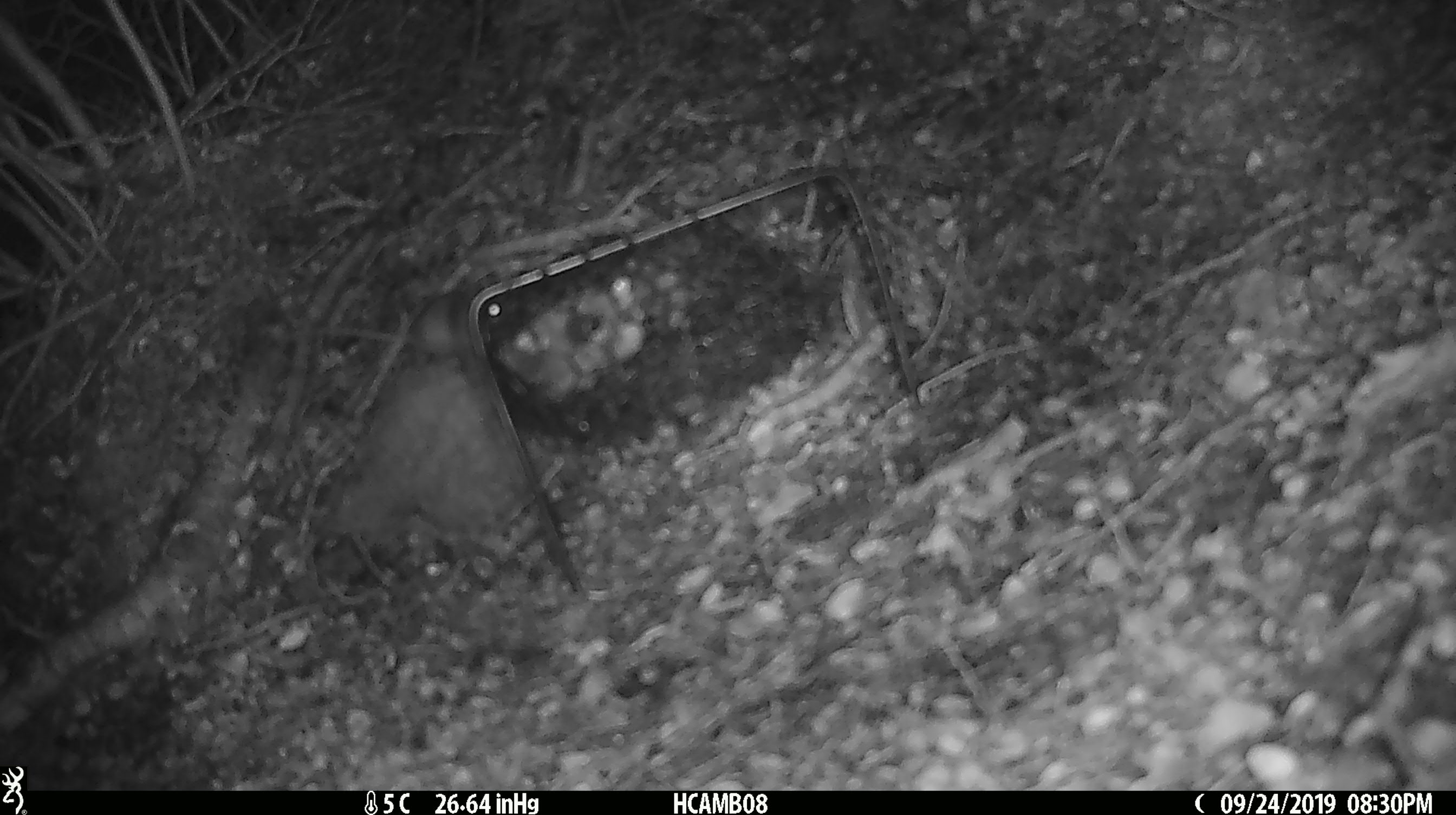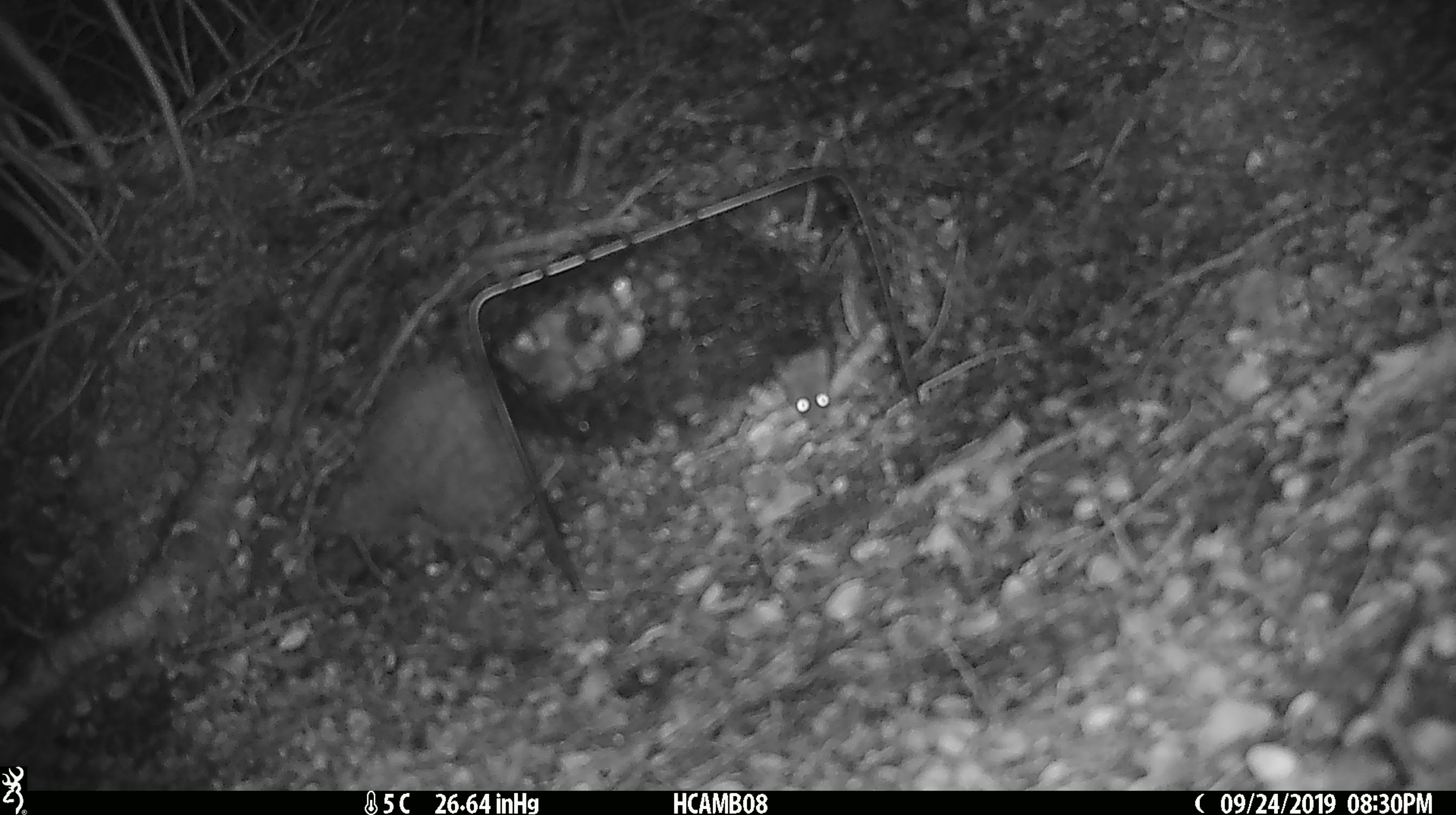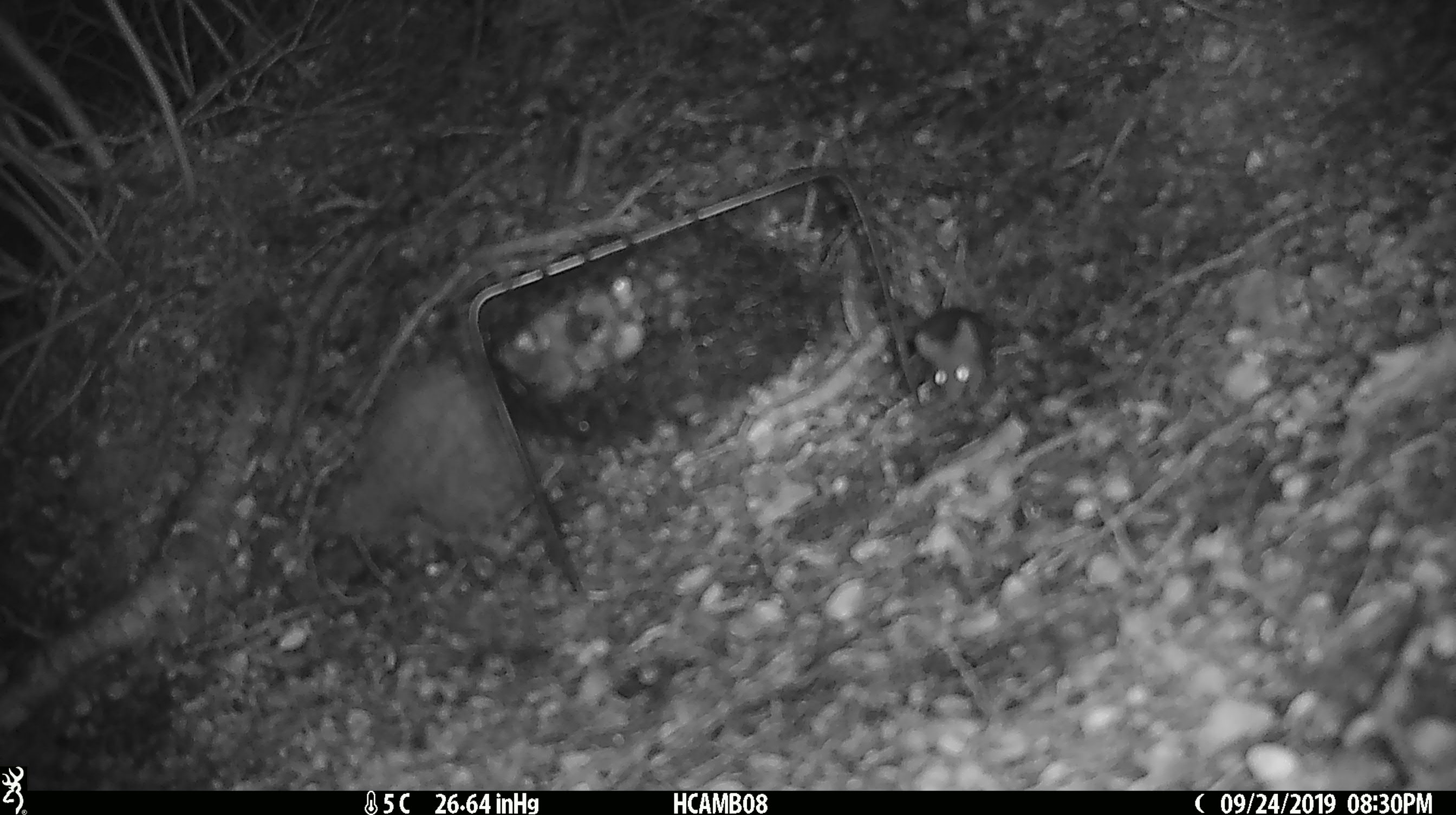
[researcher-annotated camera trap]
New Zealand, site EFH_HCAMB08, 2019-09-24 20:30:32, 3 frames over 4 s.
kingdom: Animalia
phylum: Chordata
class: Mammalia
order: Rodentia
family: Muridae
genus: Mus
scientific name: Mus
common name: mouse